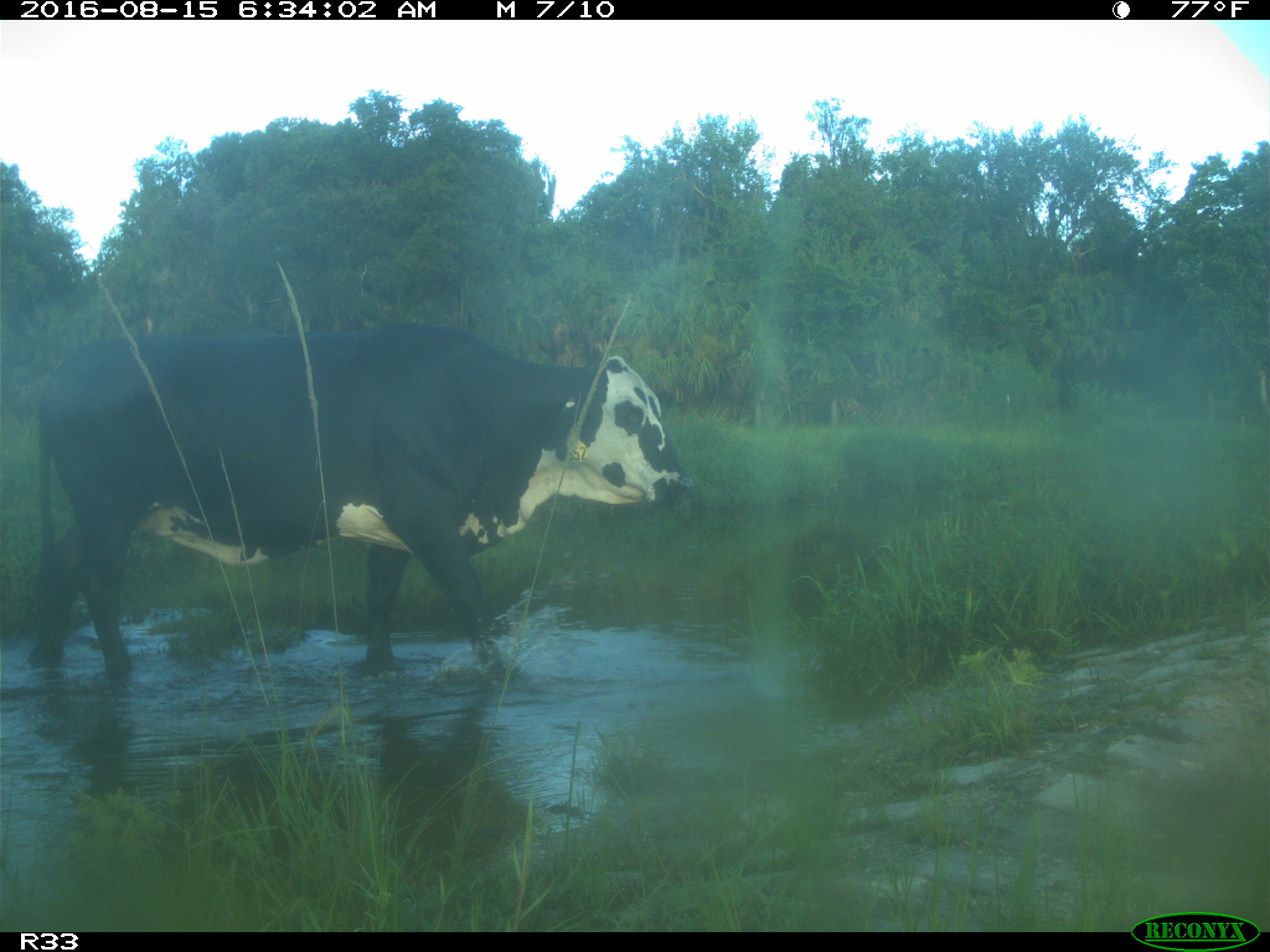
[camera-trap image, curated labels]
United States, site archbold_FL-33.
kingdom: Animalia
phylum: Chordata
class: Mammalia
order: Artiodactyla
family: Bovidae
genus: Bos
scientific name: Bos taurus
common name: domestic cow